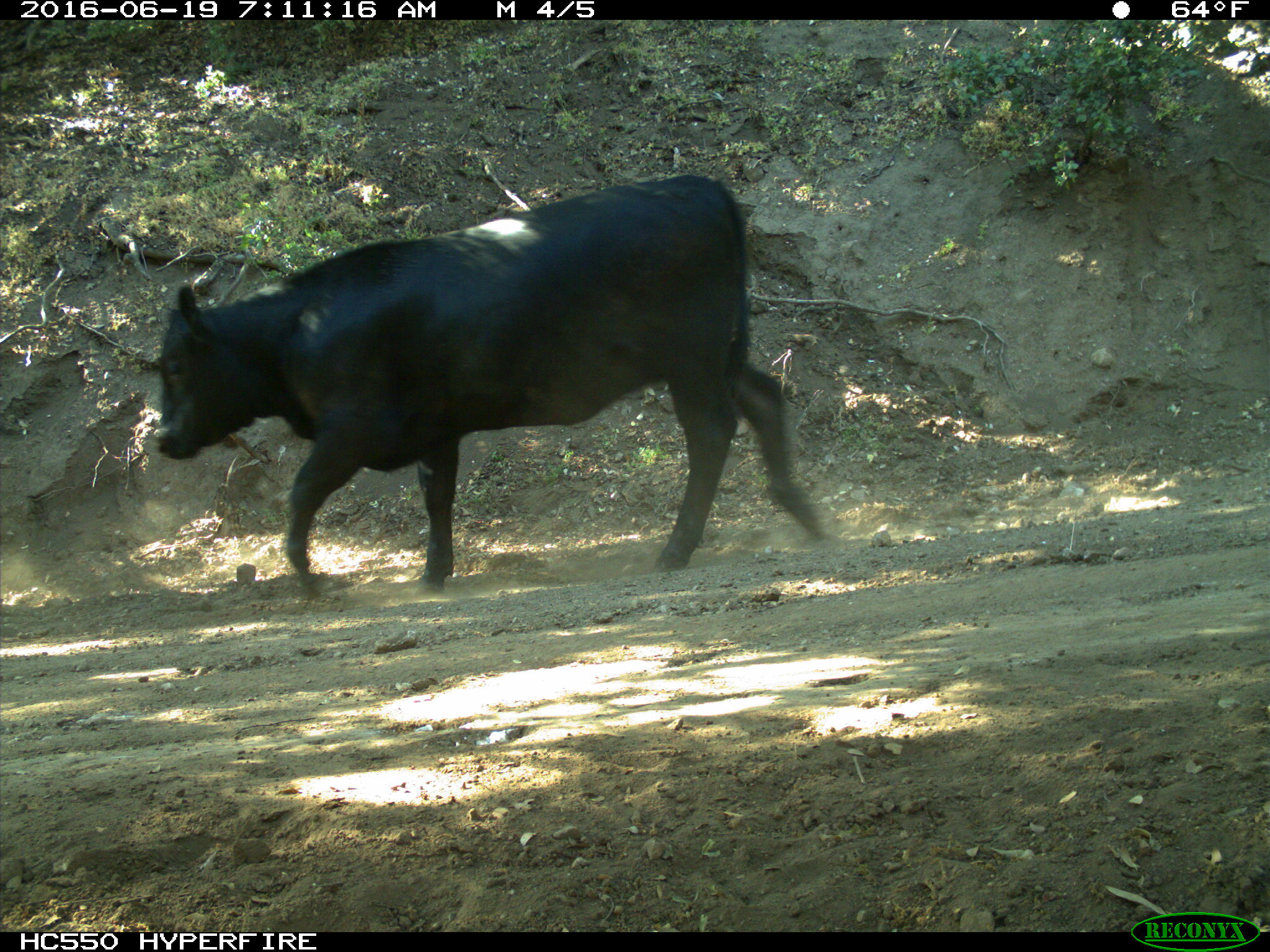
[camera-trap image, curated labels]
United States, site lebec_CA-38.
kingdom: Animalia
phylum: Chordata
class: Mammalia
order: Artiodactyla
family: Bovidae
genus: Bos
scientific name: Bos taurus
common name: domestic cow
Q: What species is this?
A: Bos taurus (domestic cow).